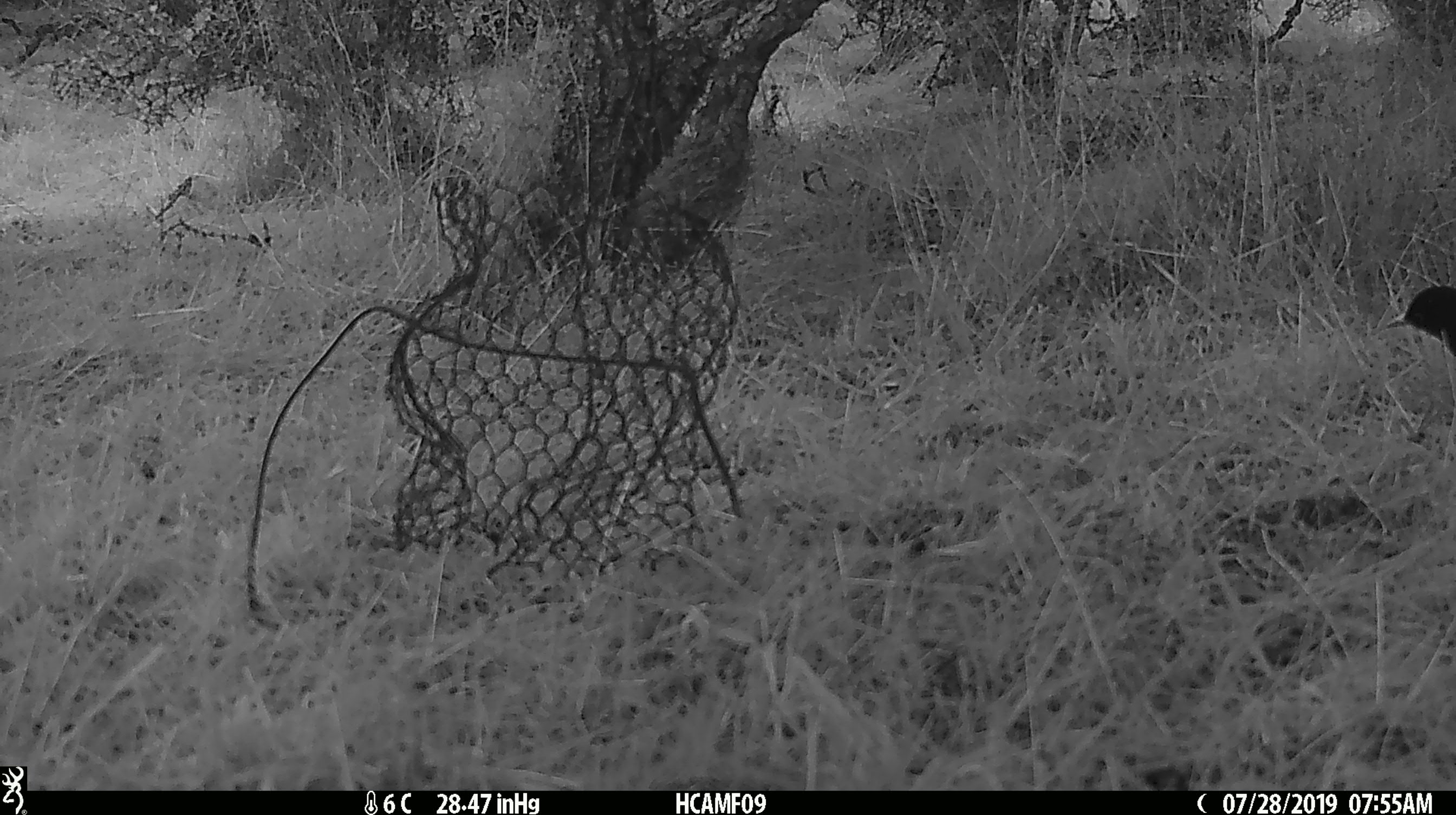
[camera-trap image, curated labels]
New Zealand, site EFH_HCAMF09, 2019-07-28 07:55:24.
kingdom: Animalia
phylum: Chordata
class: Aves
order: Passeriformes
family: Turdidae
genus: Turdus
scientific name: Turdus merula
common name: eurasian blackbird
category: blackbird